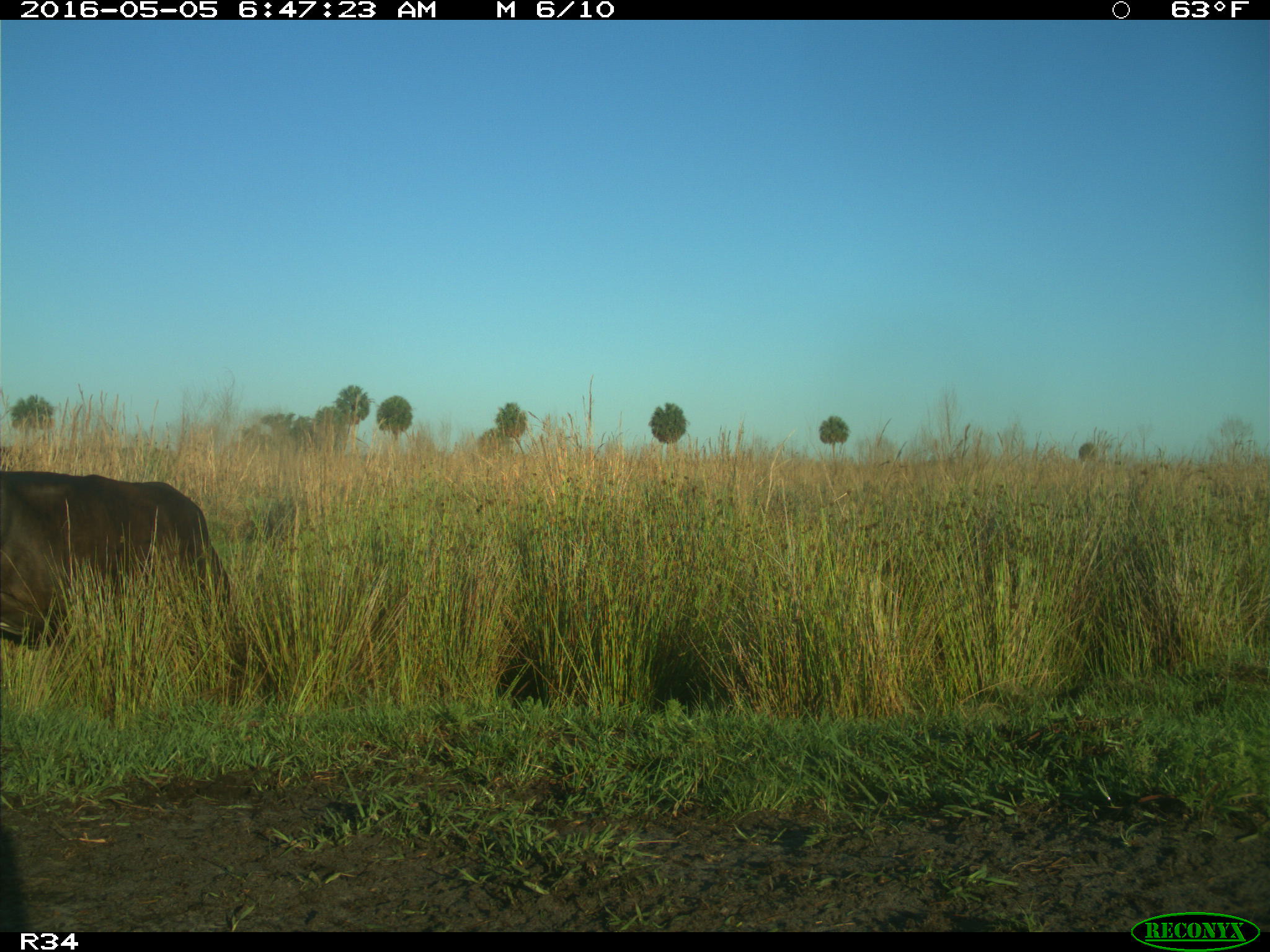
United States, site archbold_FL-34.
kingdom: Animalia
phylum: Chordata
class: Mammalia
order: Artiodactyla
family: Bovidae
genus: Bos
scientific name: Bos taurus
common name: domestic cow